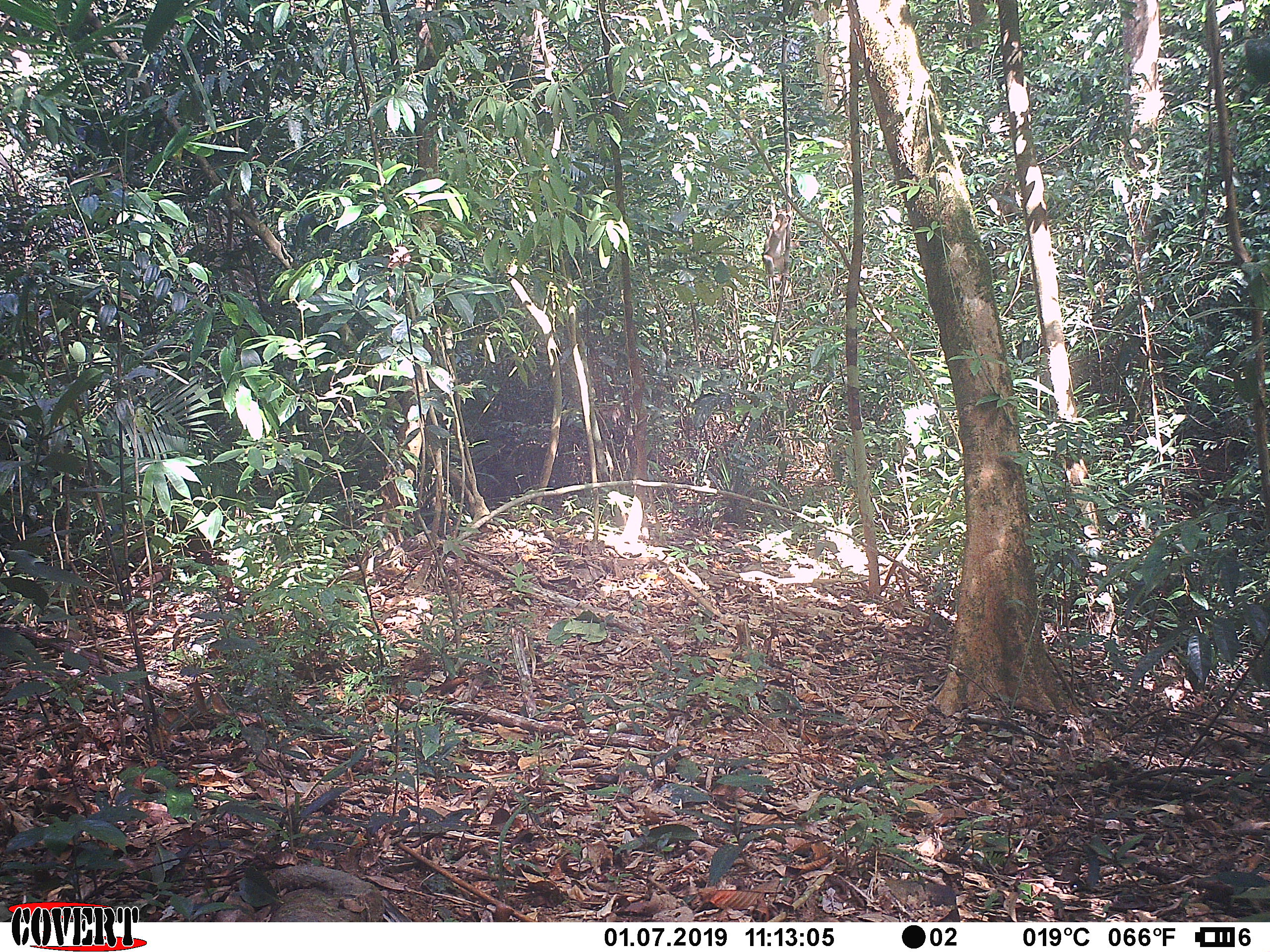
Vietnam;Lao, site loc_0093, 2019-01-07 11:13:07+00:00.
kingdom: Animalia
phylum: Chordata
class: Mammalia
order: Primates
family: Cercopithecidae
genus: Macaca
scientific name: Macaca nemestrina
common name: pig-tailed macaque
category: pig tailed macaque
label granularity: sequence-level